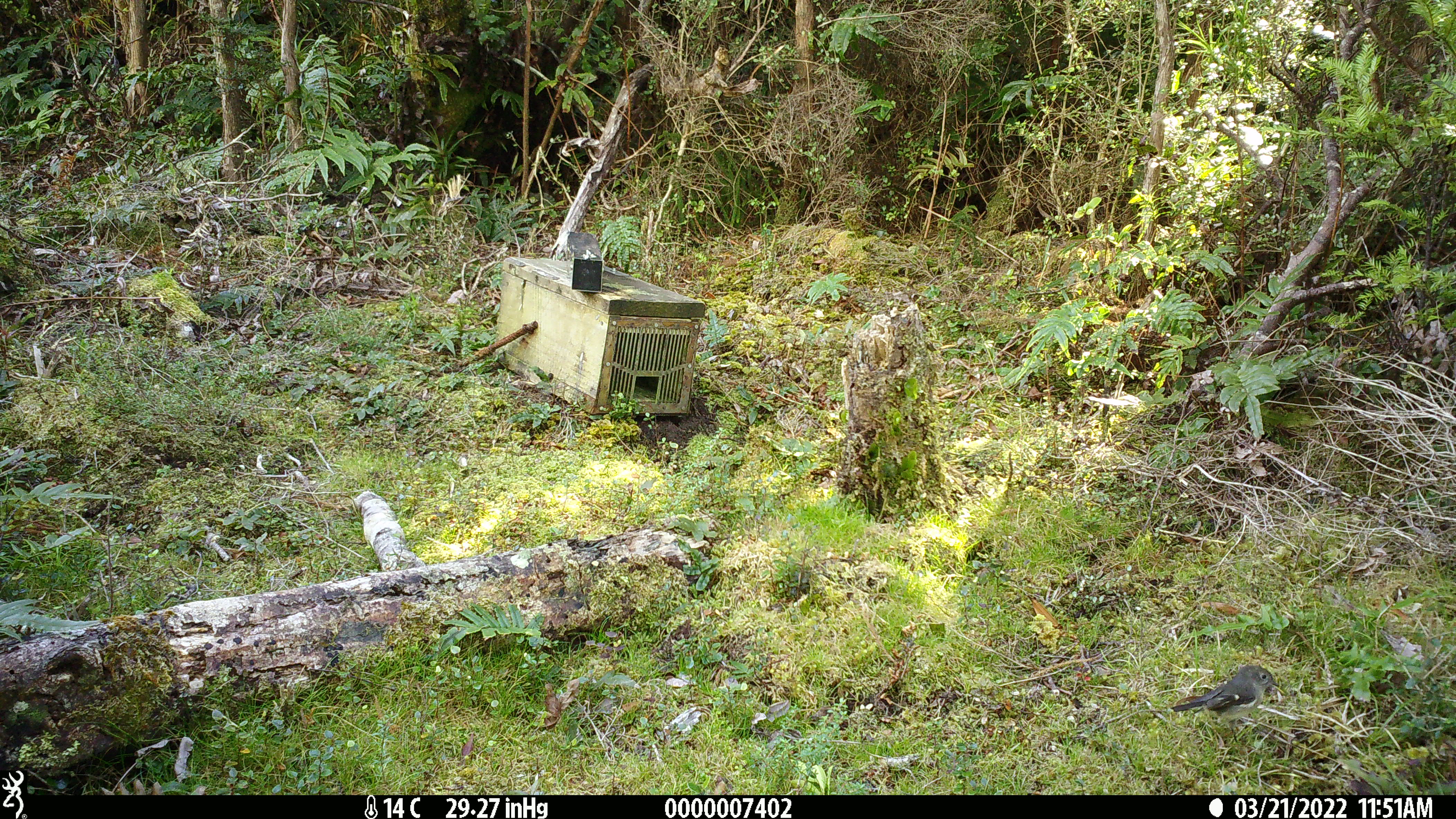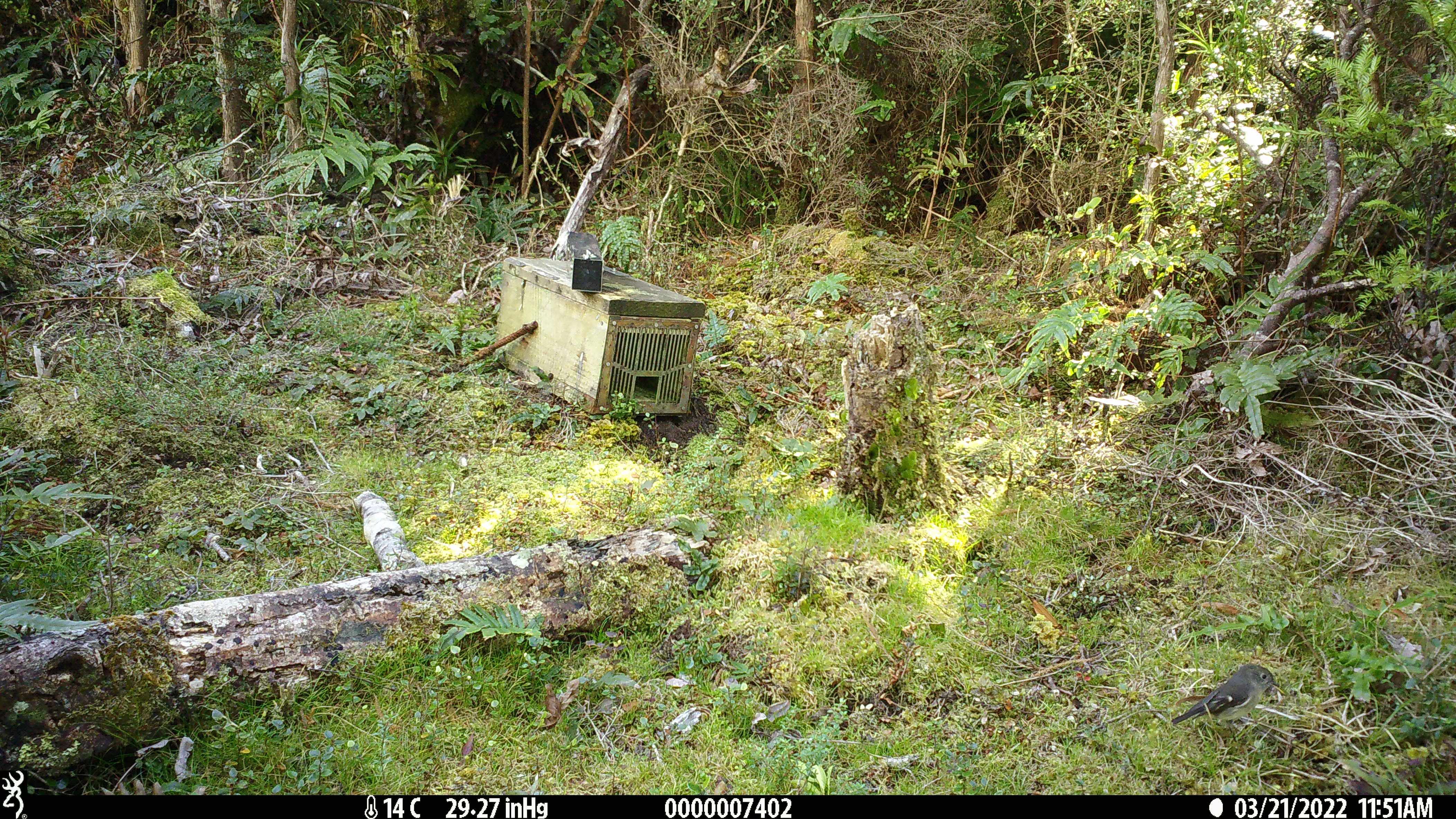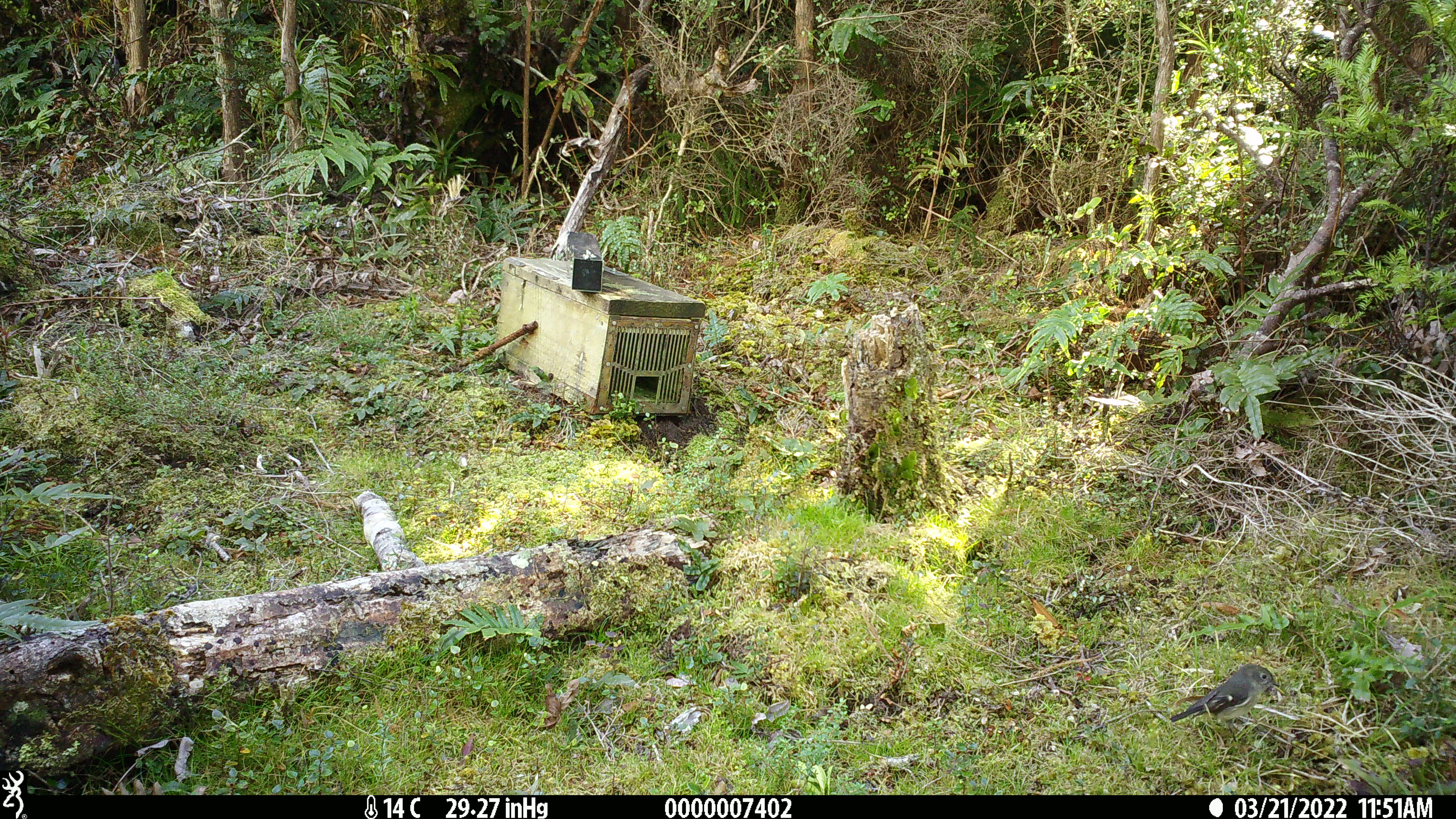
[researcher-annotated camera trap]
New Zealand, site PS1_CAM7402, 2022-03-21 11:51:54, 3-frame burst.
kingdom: Animalia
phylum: Chordata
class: Aves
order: Passeriformes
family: Petroicidae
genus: Petroica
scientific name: Petroica macrocephala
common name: tomtit